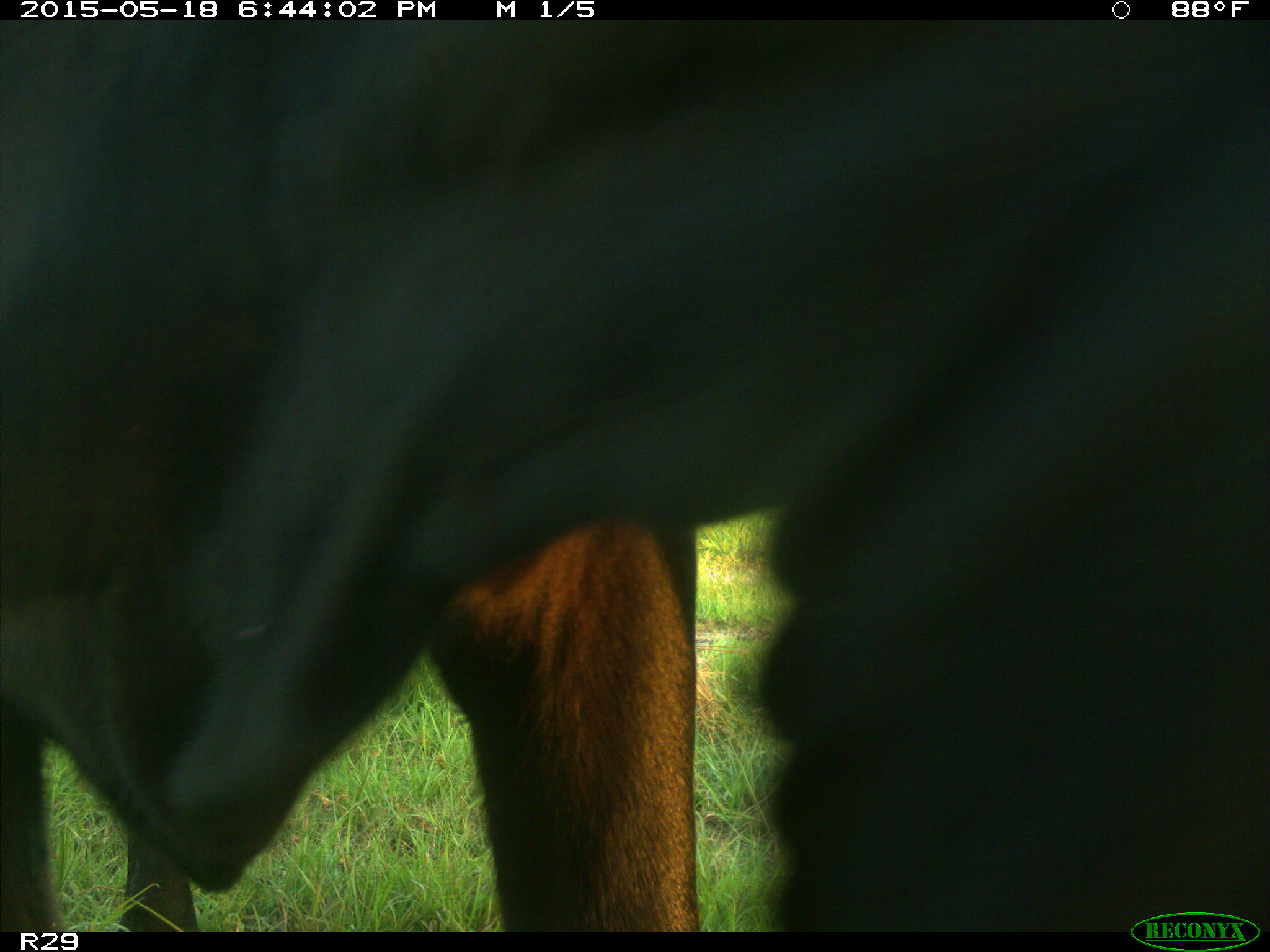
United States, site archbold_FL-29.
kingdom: Animalia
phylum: Chordata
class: Mammalia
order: Artiodactyla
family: Bovidae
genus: Bos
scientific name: Bos taurus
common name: domestic cow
Bos taurus (domestic cow).